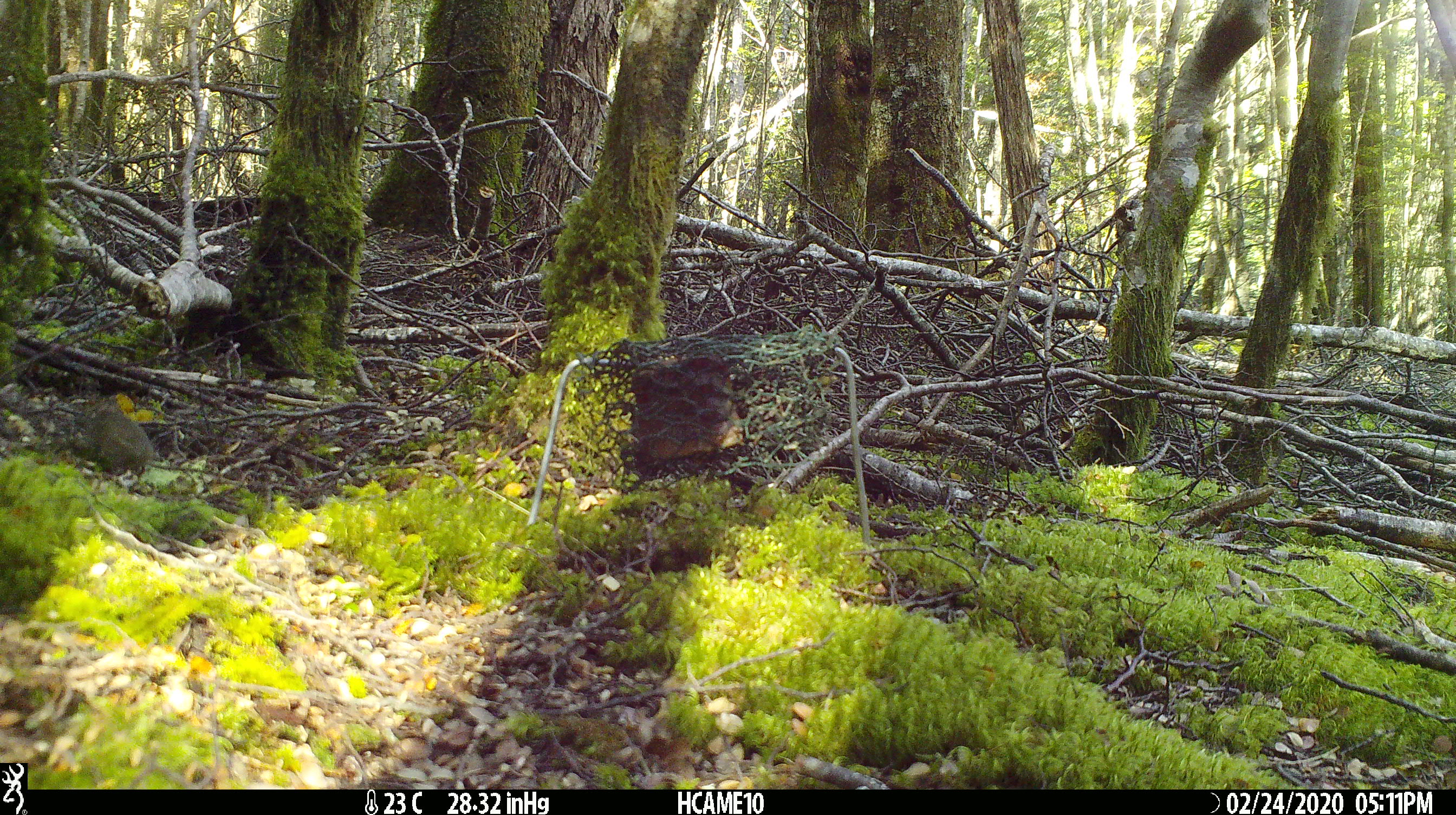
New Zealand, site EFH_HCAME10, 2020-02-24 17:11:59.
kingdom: Animalia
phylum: Chordata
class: Mammalia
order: Rodentia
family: Muridae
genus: Mus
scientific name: Mus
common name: mouse